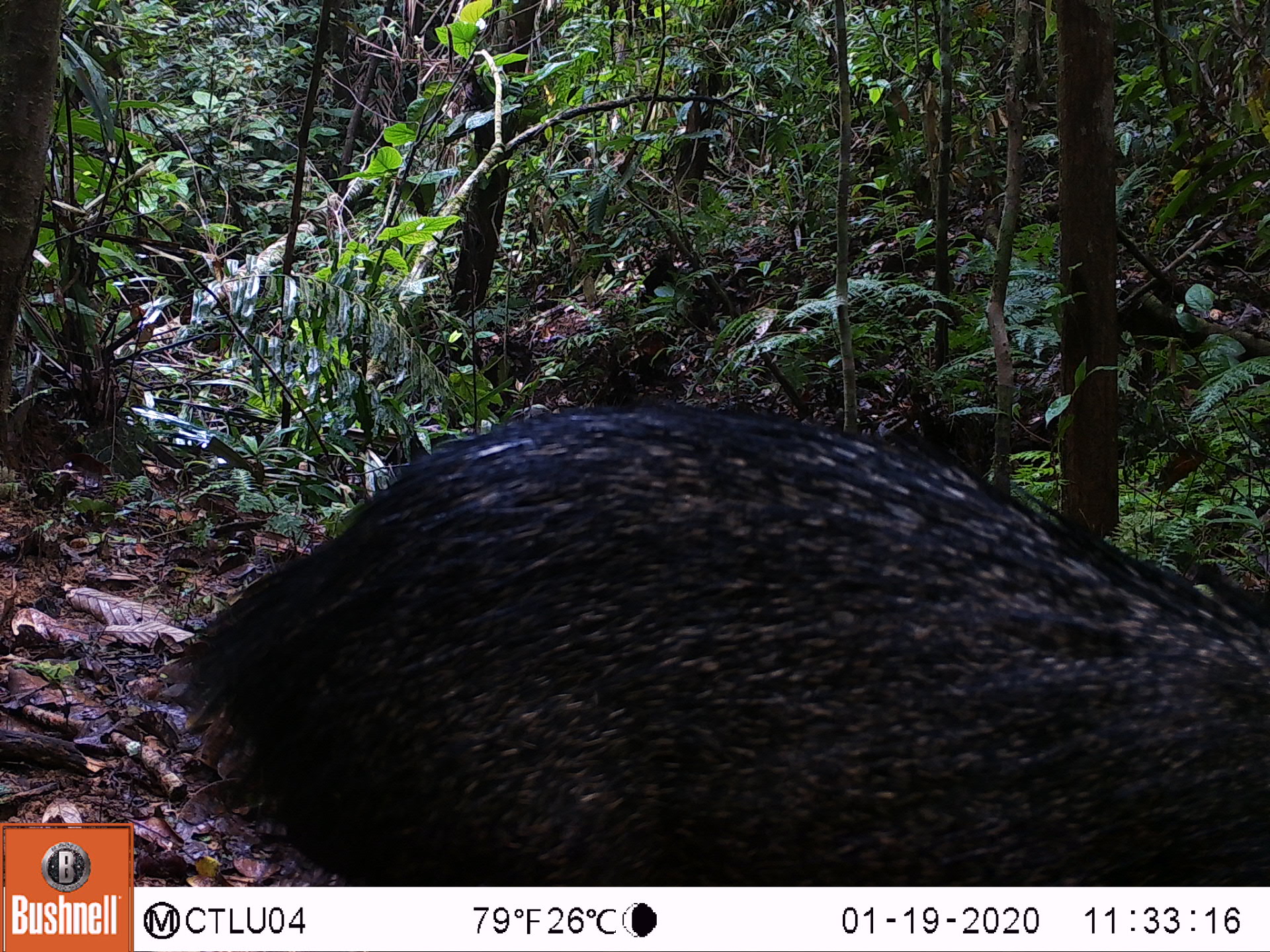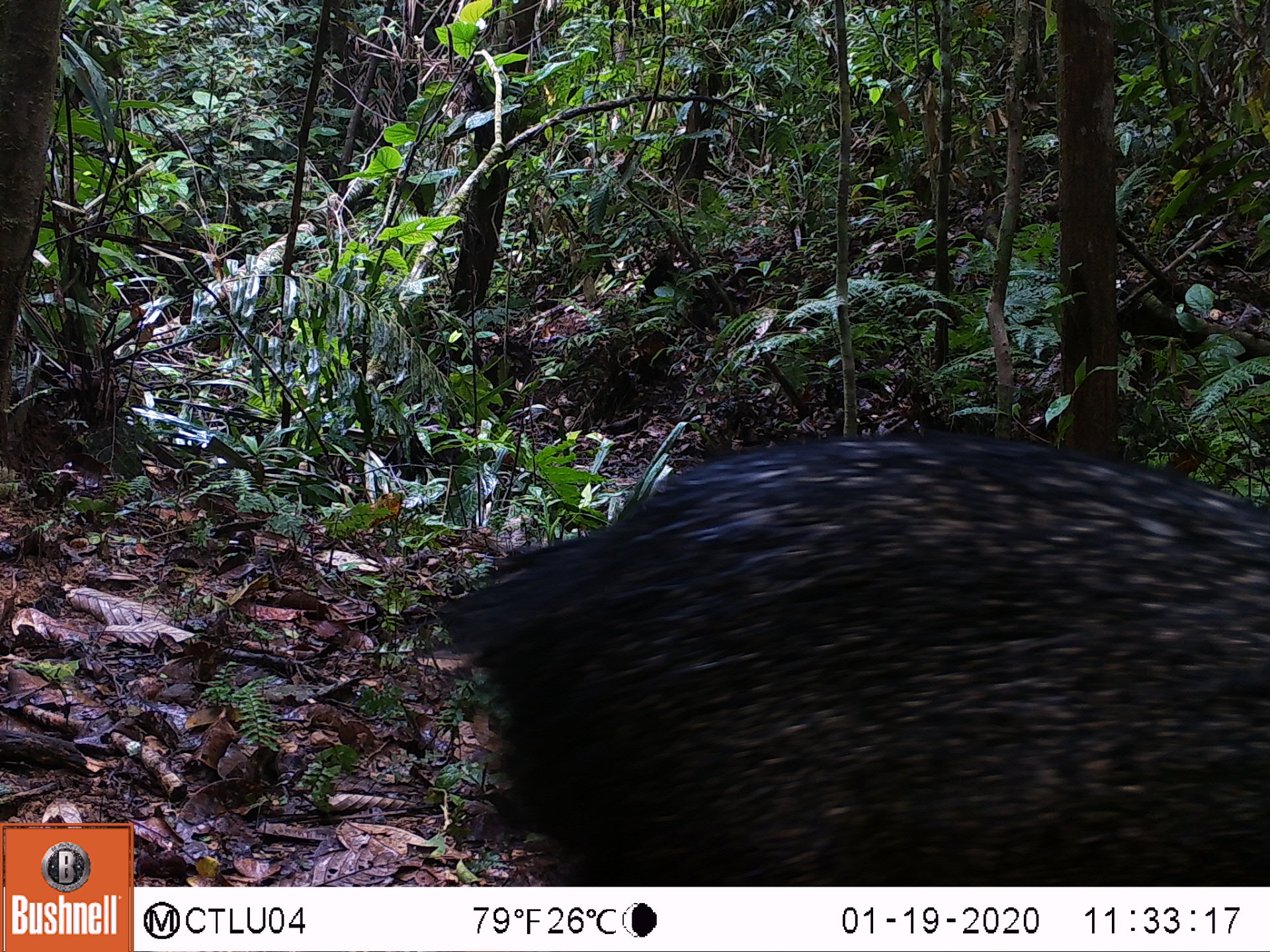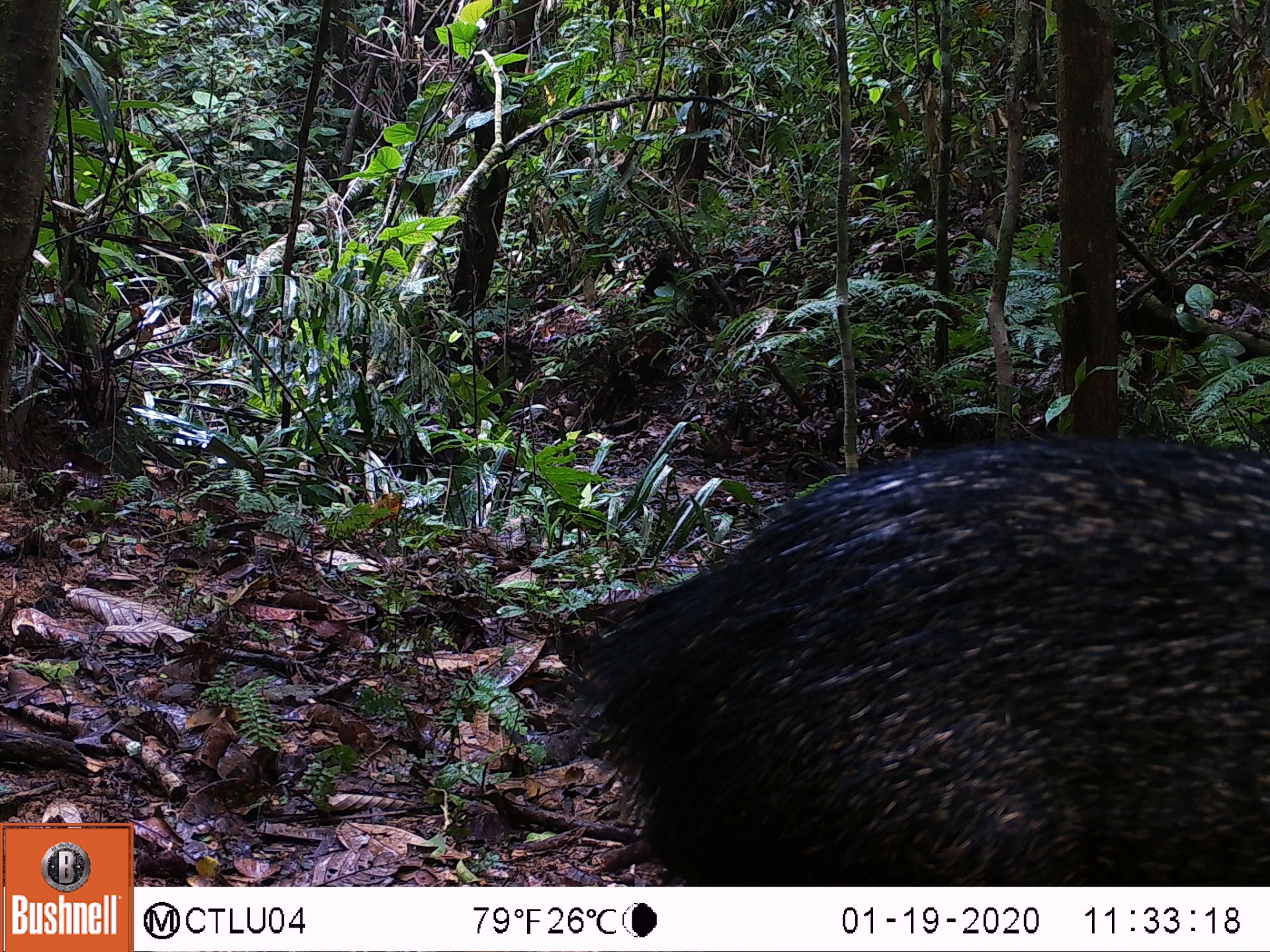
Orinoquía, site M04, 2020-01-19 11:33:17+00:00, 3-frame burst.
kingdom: Animalia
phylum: Chordata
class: Mammalia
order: Artiodactyla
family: Tayassuidae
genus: Pecari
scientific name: Pecari tajacu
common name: collared peccary